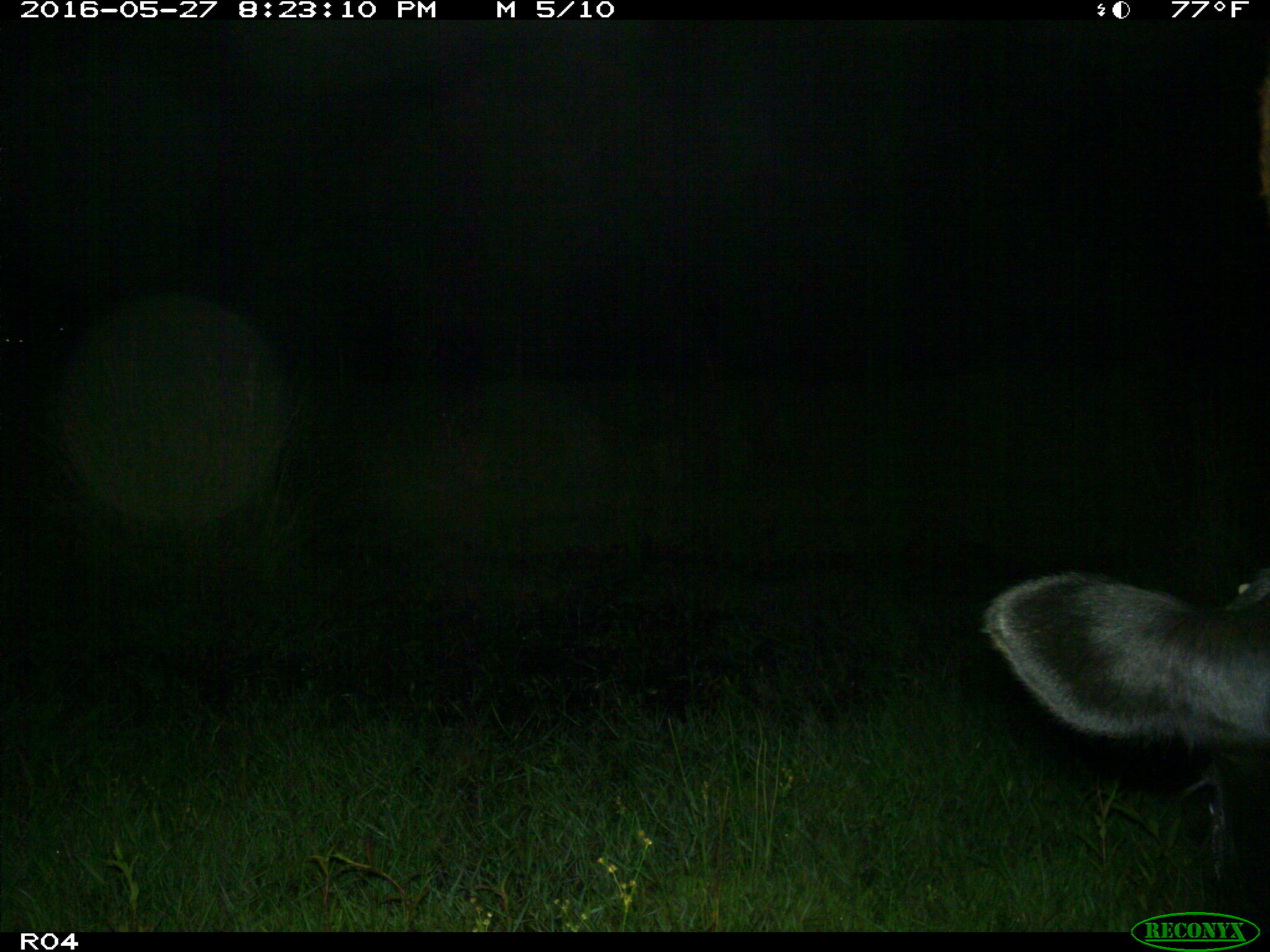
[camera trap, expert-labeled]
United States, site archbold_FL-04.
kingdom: Animalia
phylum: Chordata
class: Mammalia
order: Artiodactyla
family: Bovidae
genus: Bos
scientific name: Bos taurus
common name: domestic cow